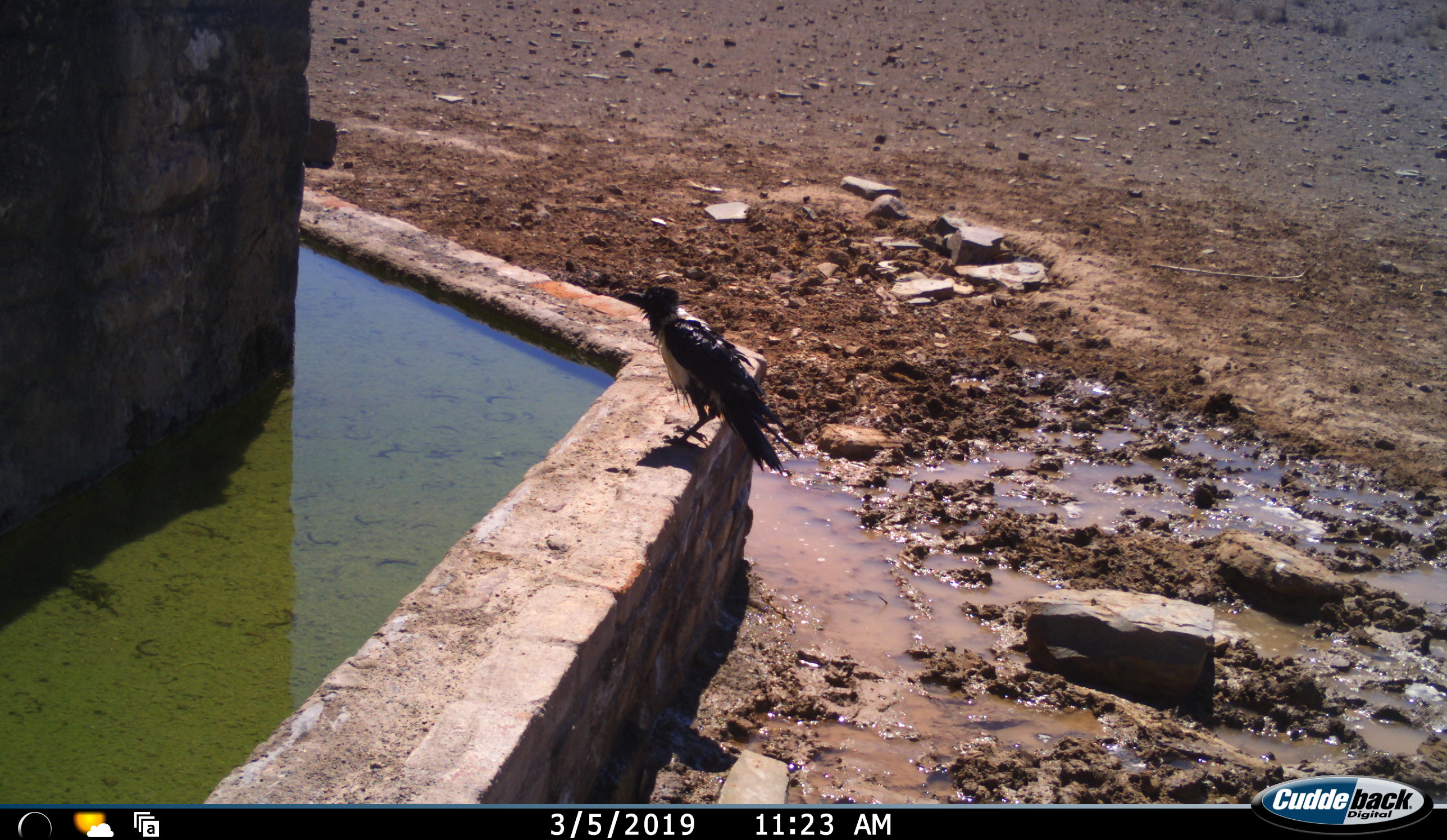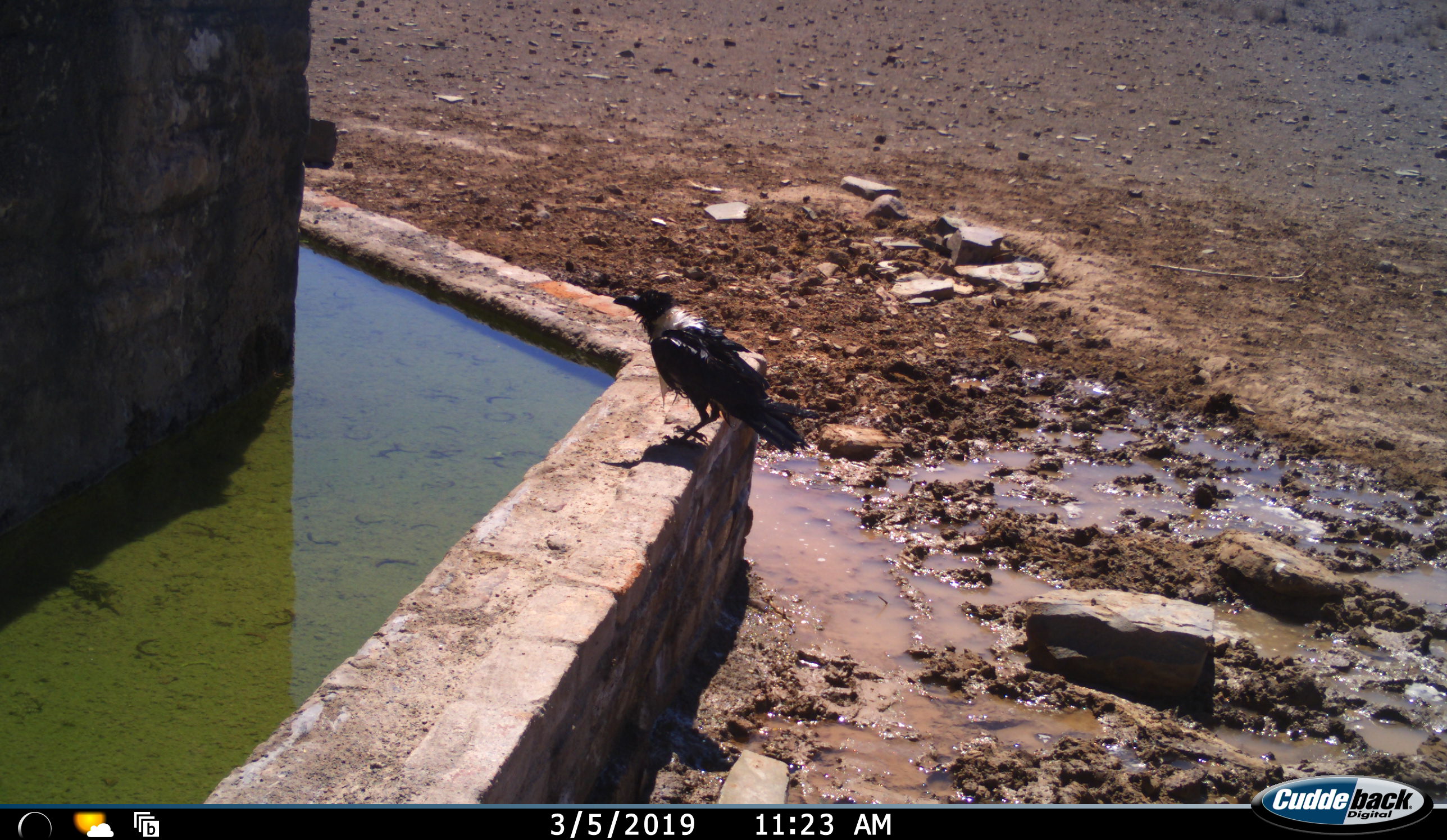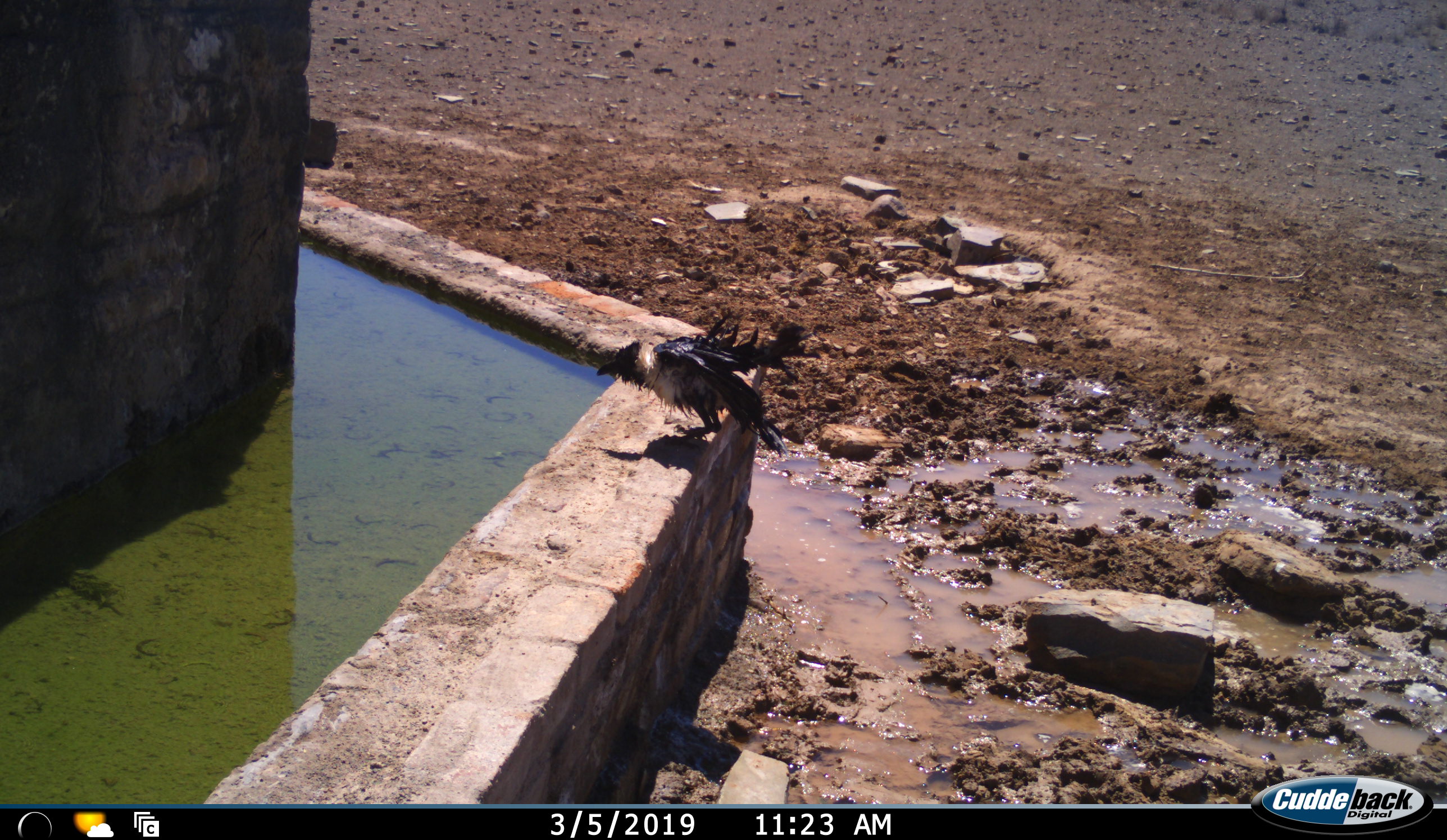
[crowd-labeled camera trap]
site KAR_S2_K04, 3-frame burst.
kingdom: Animalia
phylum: Chordata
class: Aves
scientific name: Aves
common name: bird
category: birdother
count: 1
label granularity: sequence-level